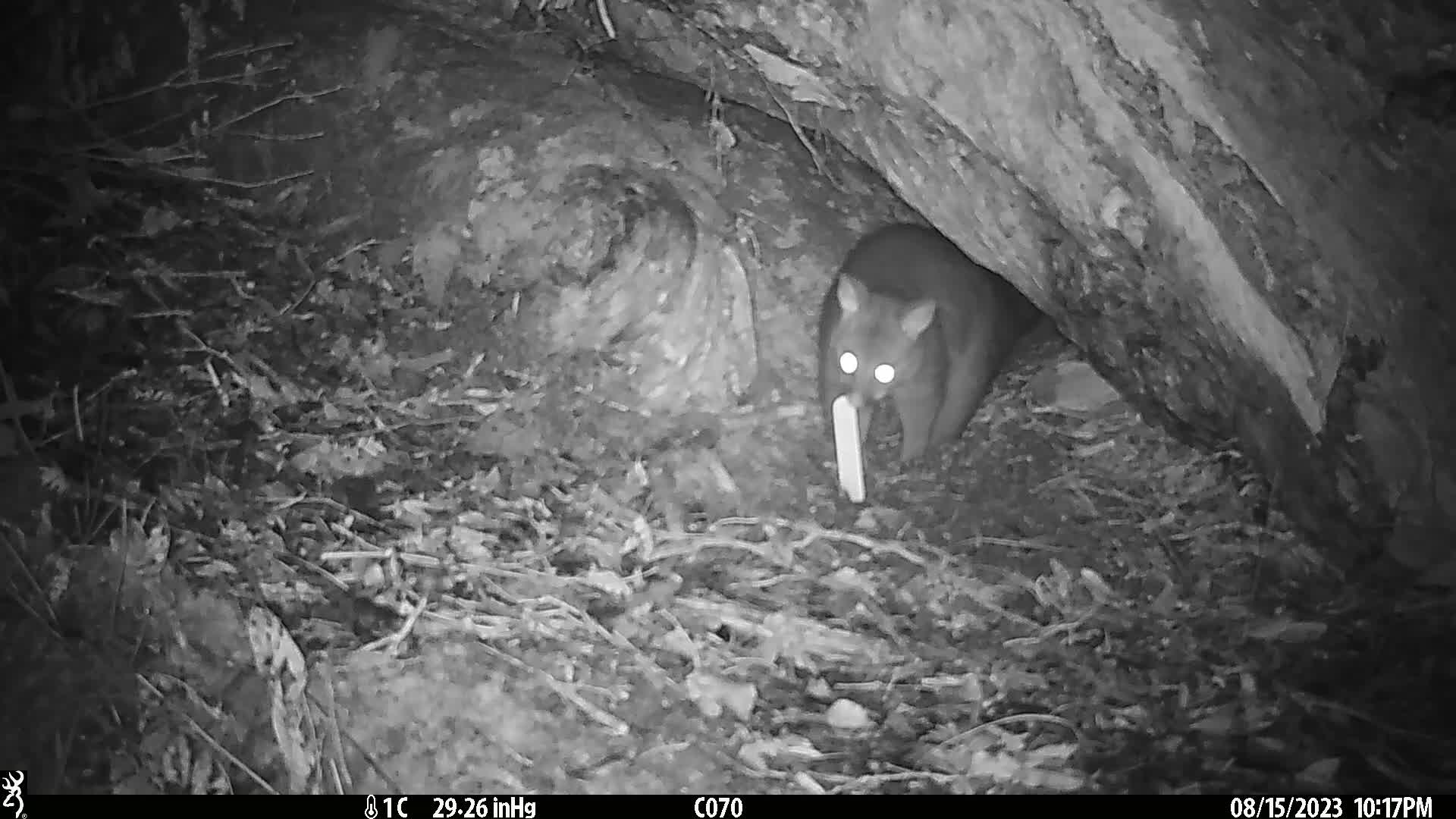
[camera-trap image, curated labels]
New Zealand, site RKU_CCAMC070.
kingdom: Animalia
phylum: Chordata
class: Mammalia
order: Diprotodontia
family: Phalangeridae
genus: Trichosurus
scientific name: Trichosurus vulpecula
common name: common brushtail possum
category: possum